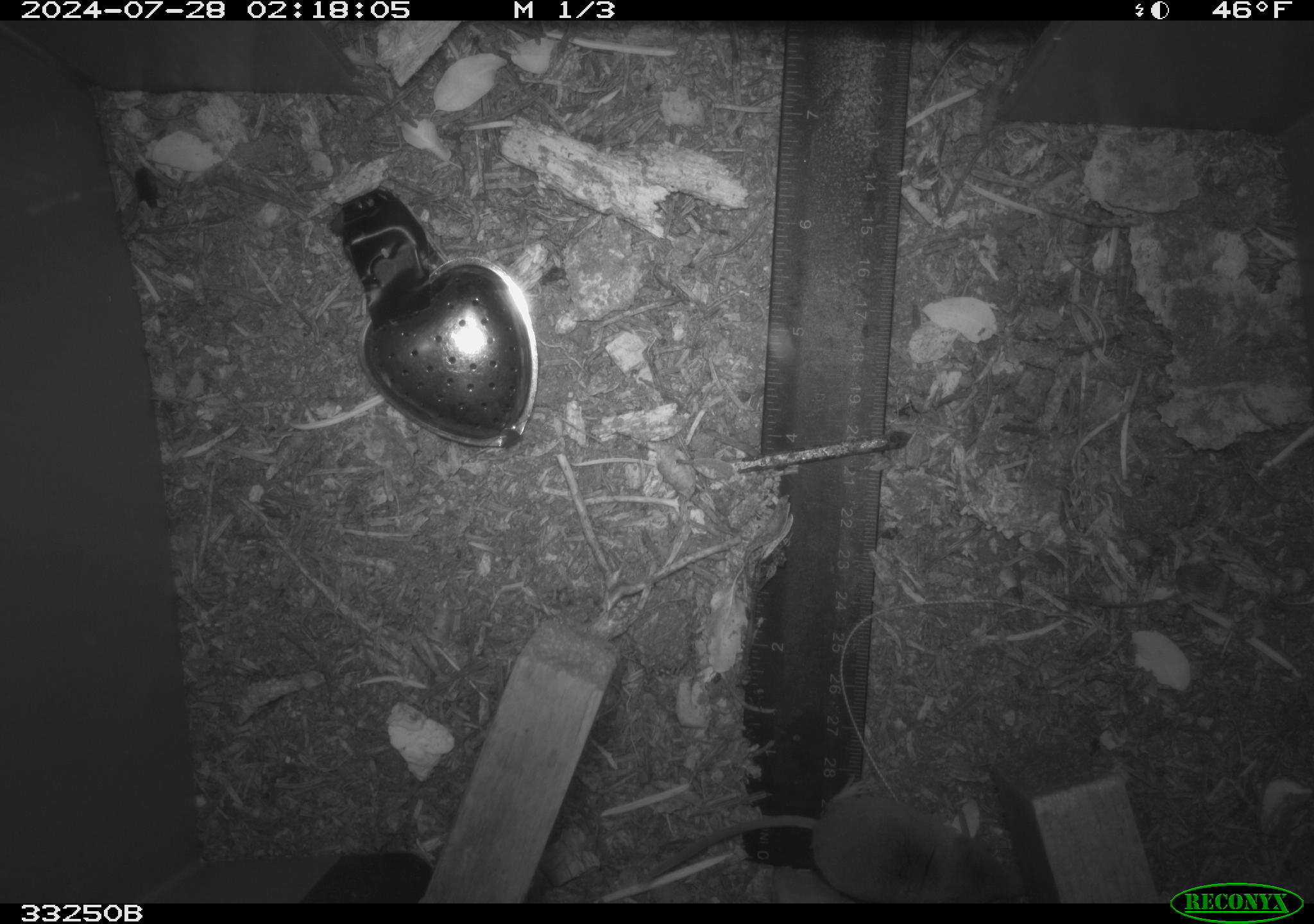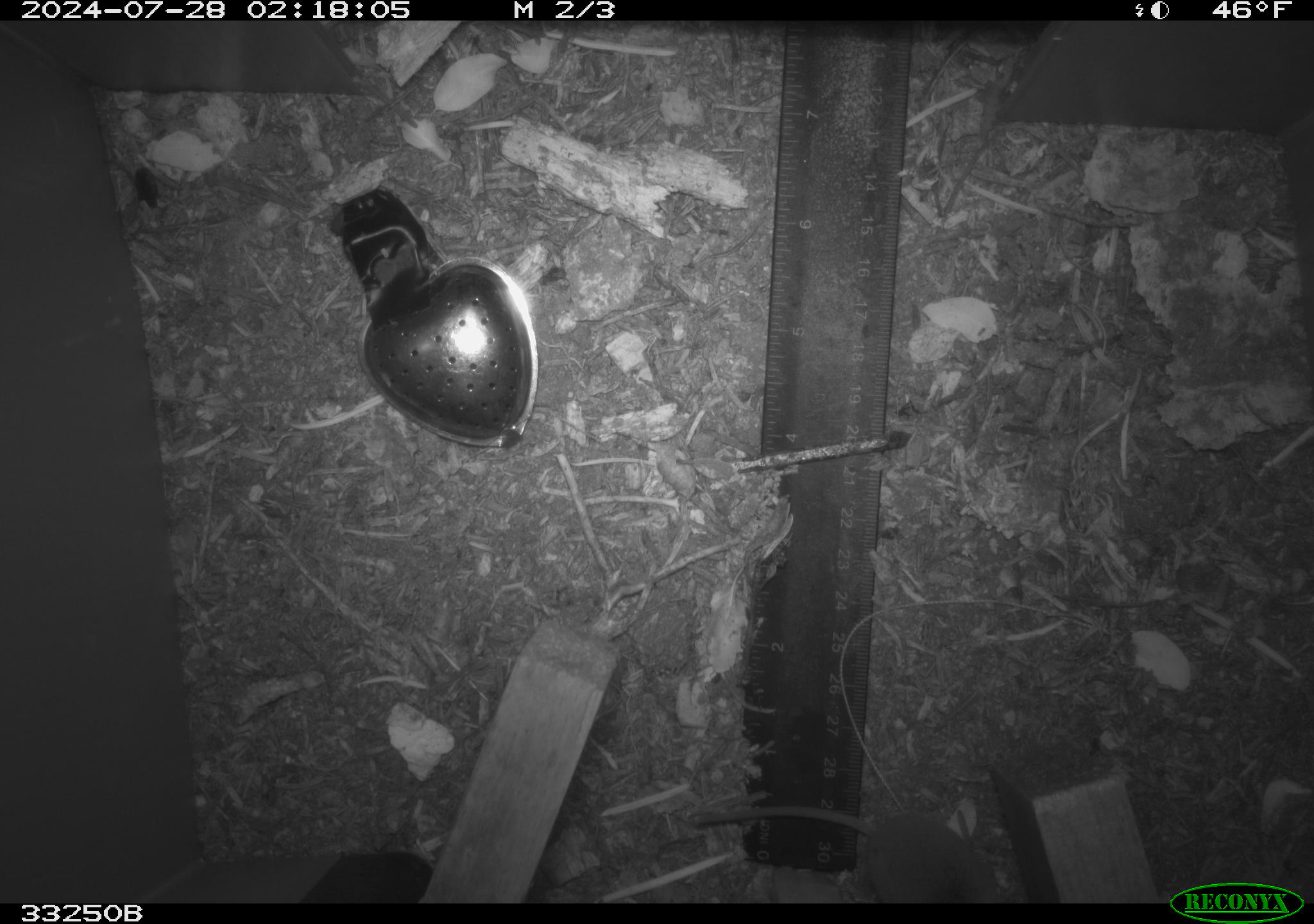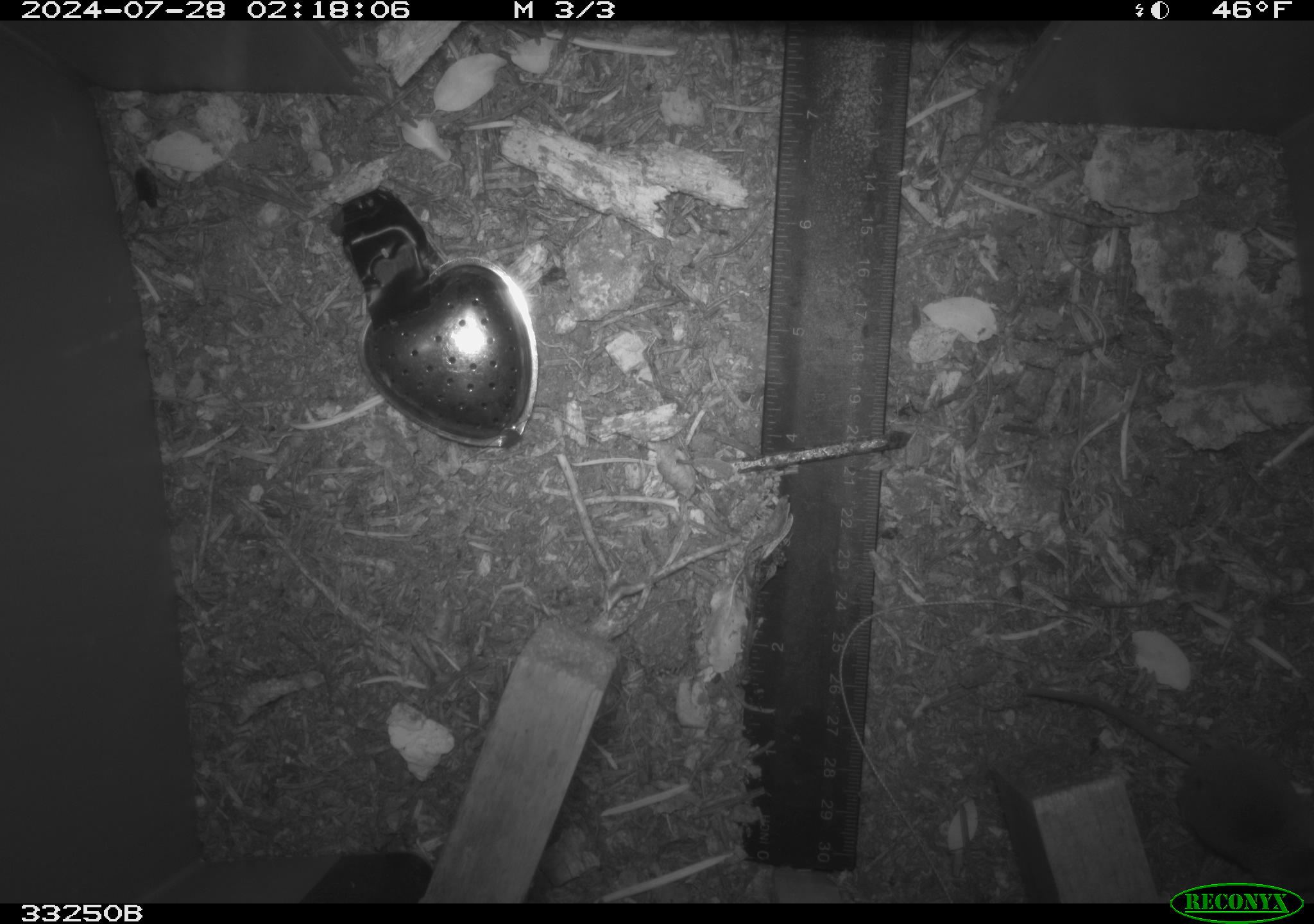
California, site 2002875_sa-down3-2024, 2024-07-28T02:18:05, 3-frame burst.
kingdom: Animalia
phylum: Chordata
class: Mammalia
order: Rodentia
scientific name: Rodentia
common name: rodent